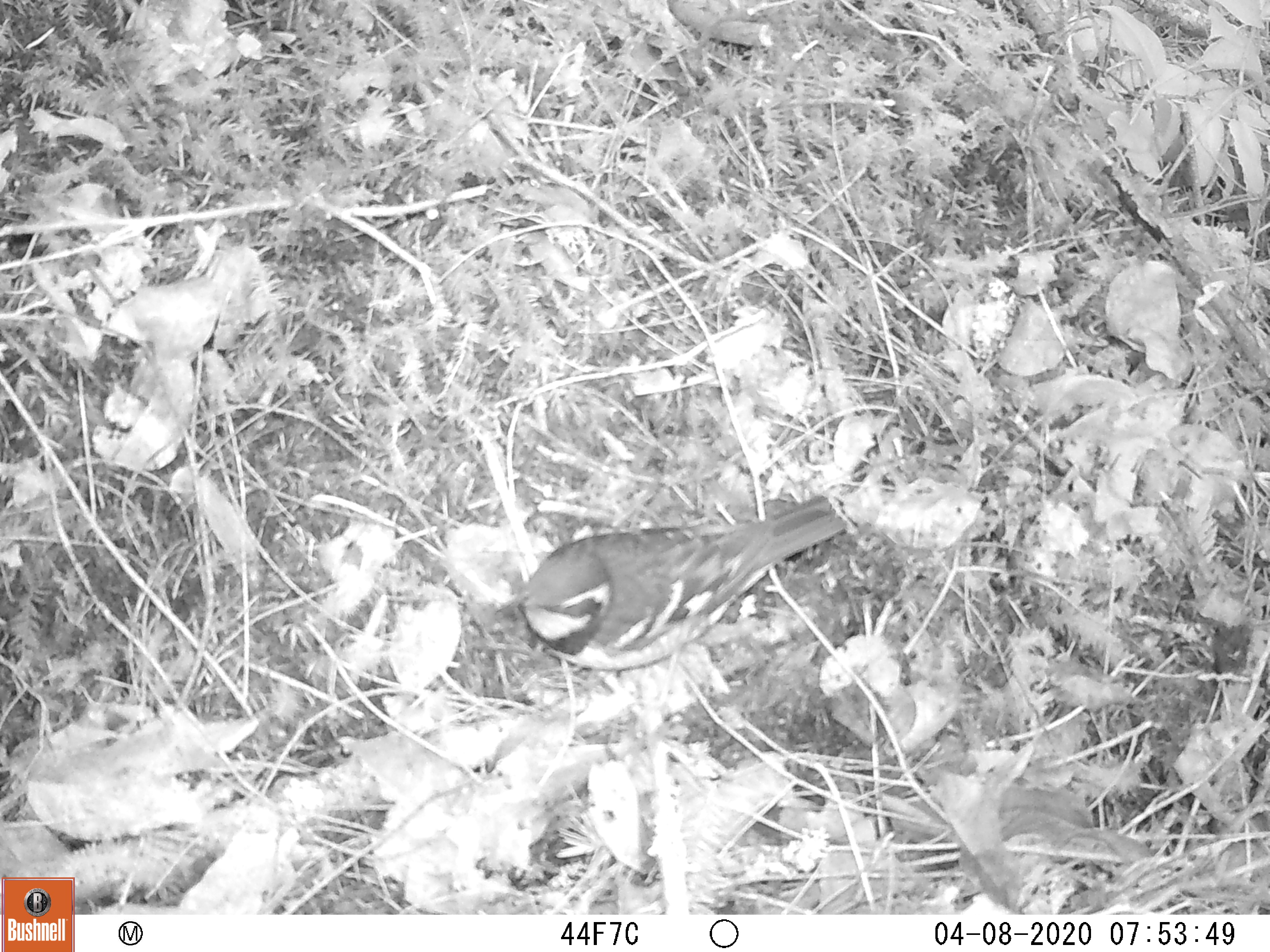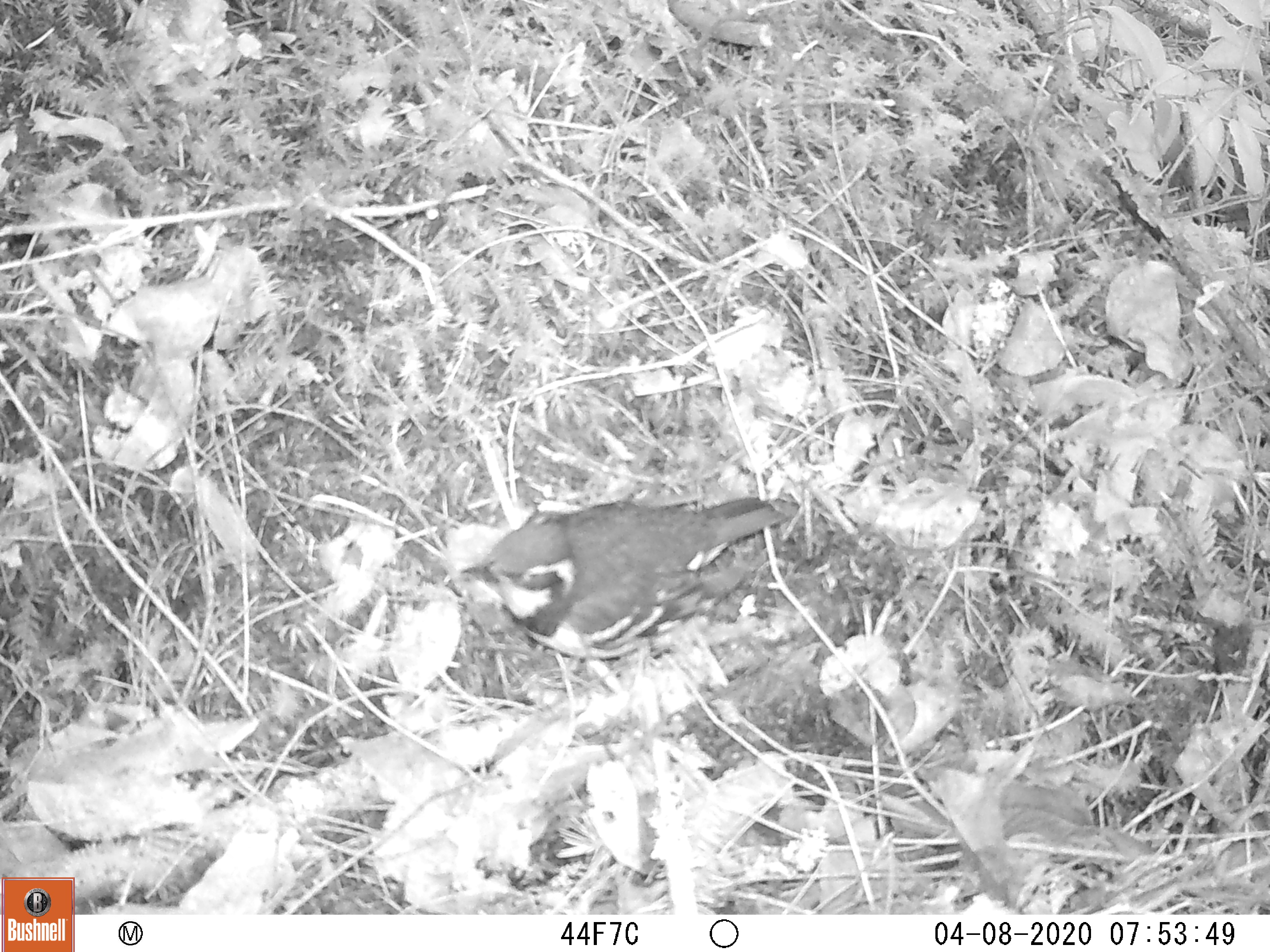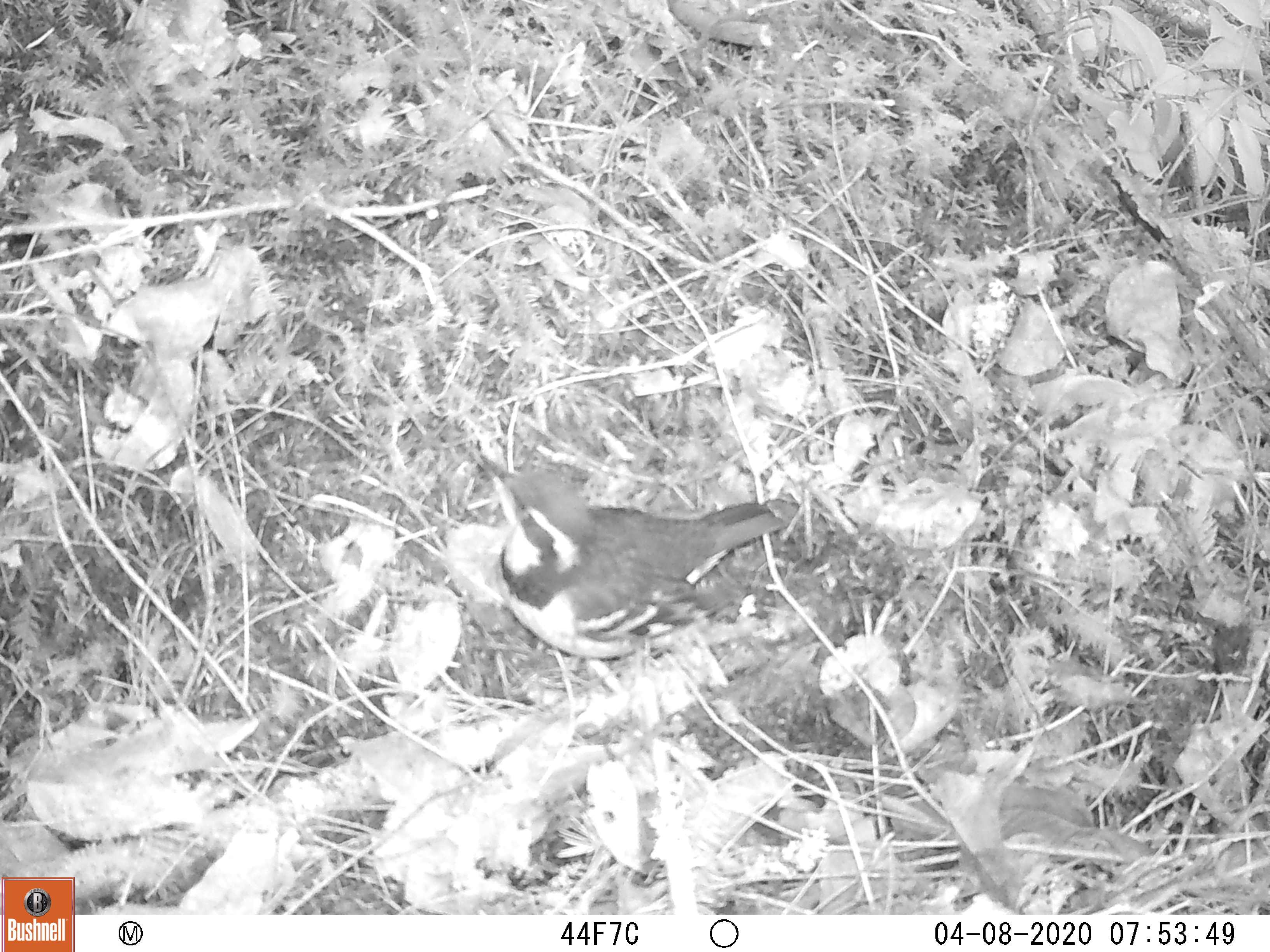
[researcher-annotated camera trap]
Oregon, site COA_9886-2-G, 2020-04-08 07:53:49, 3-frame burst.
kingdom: Animalia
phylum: Chordata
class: Aves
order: Passeriformes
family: Turdidae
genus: Ixoreus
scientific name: Ixoreus naevius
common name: varied thrush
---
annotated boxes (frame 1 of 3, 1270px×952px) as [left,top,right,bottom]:
varied thrush: [518,495,848,675]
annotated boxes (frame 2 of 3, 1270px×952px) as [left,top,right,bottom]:
varied thrush: [439,493,783,664]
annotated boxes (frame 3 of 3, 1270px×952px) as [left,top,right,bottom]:
varied thrush: [482,457,785,668]